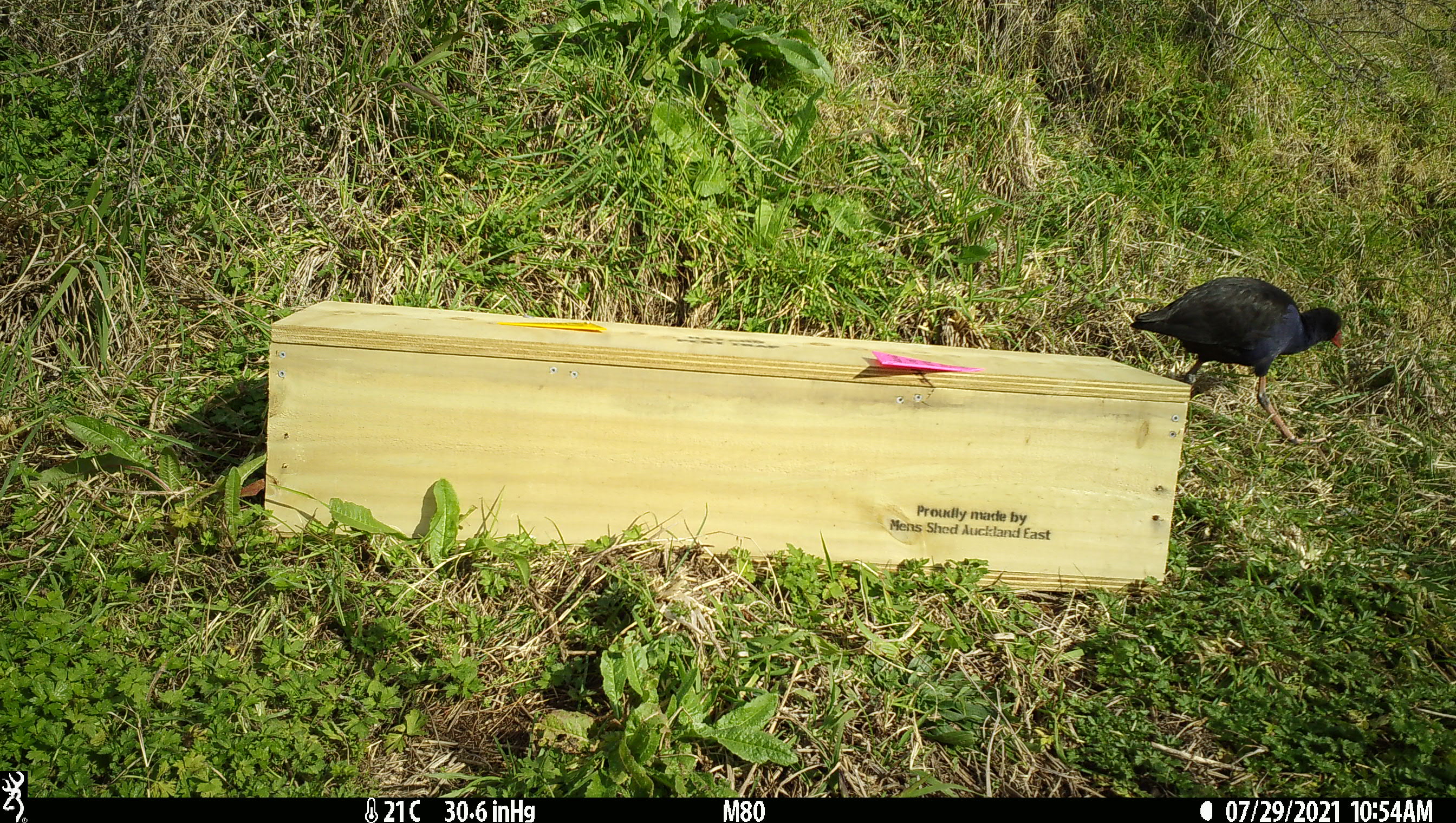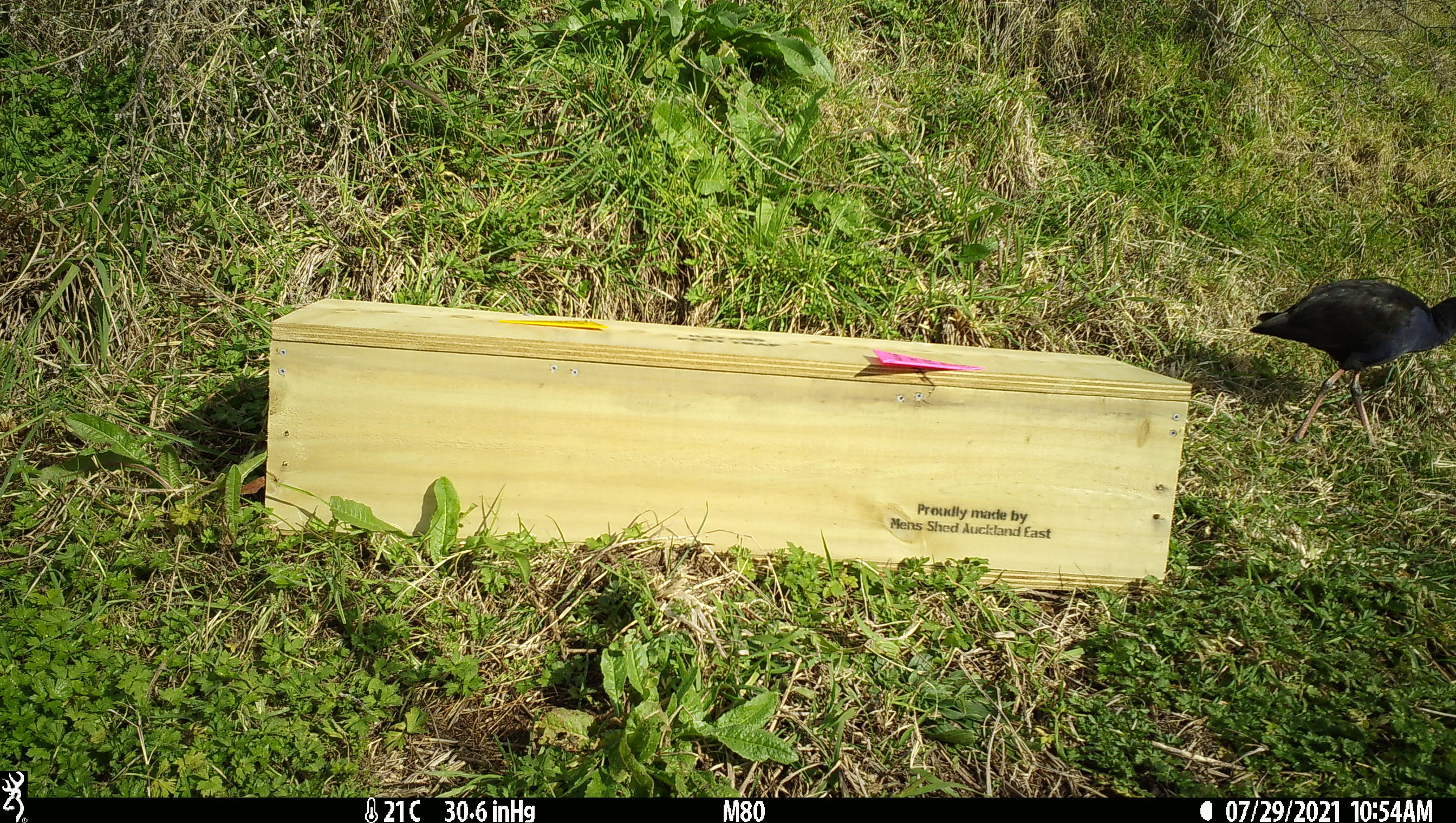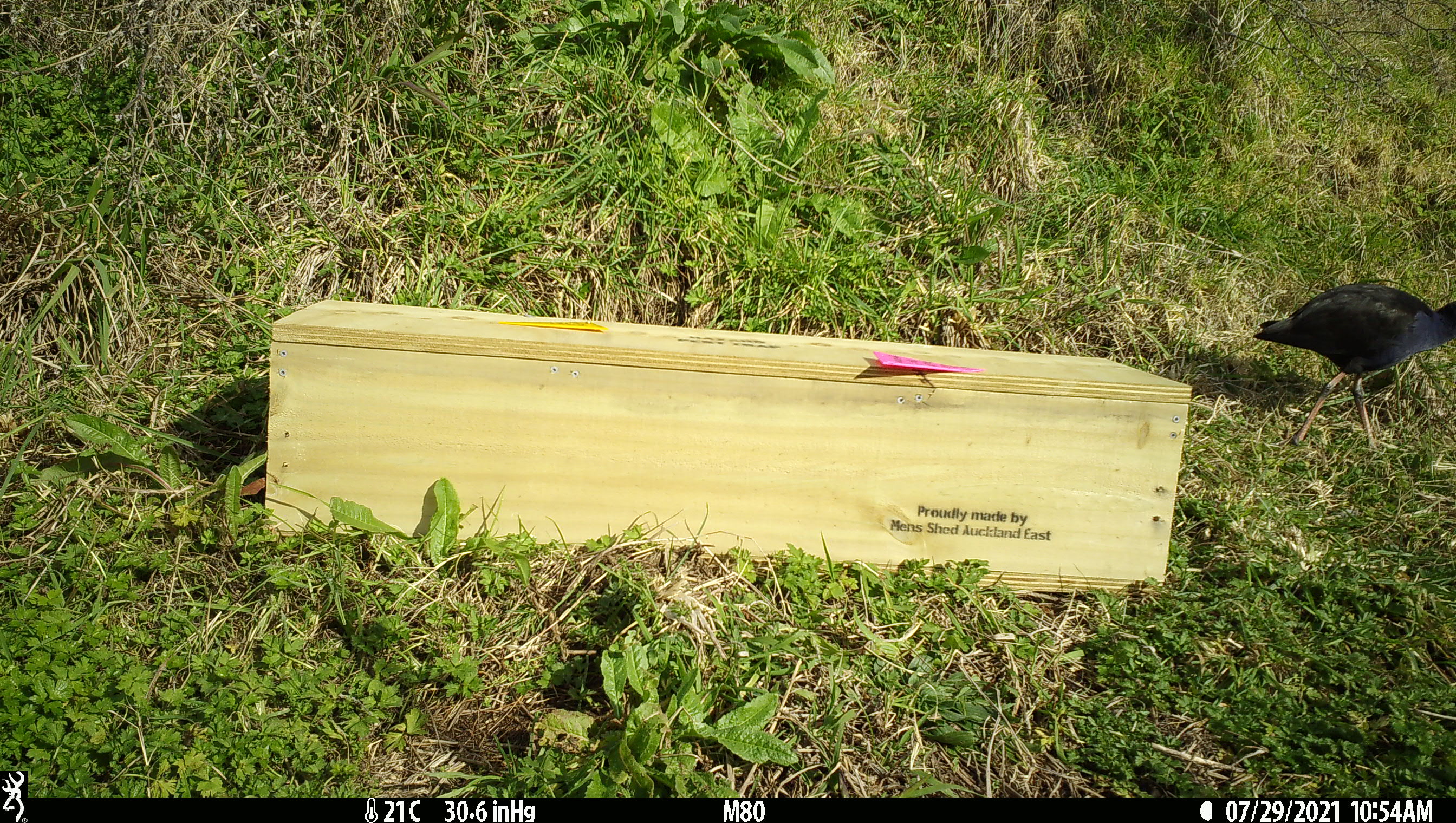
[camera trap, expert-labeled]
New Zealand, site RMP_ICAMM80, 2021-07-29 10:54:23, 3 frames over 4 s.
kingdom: Animalia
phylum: Chordata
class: Aves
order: Gruiformes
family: Rallidae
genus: Porphyrio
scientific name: Porphyrio melanotus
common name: australasian swamphen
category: pukeko